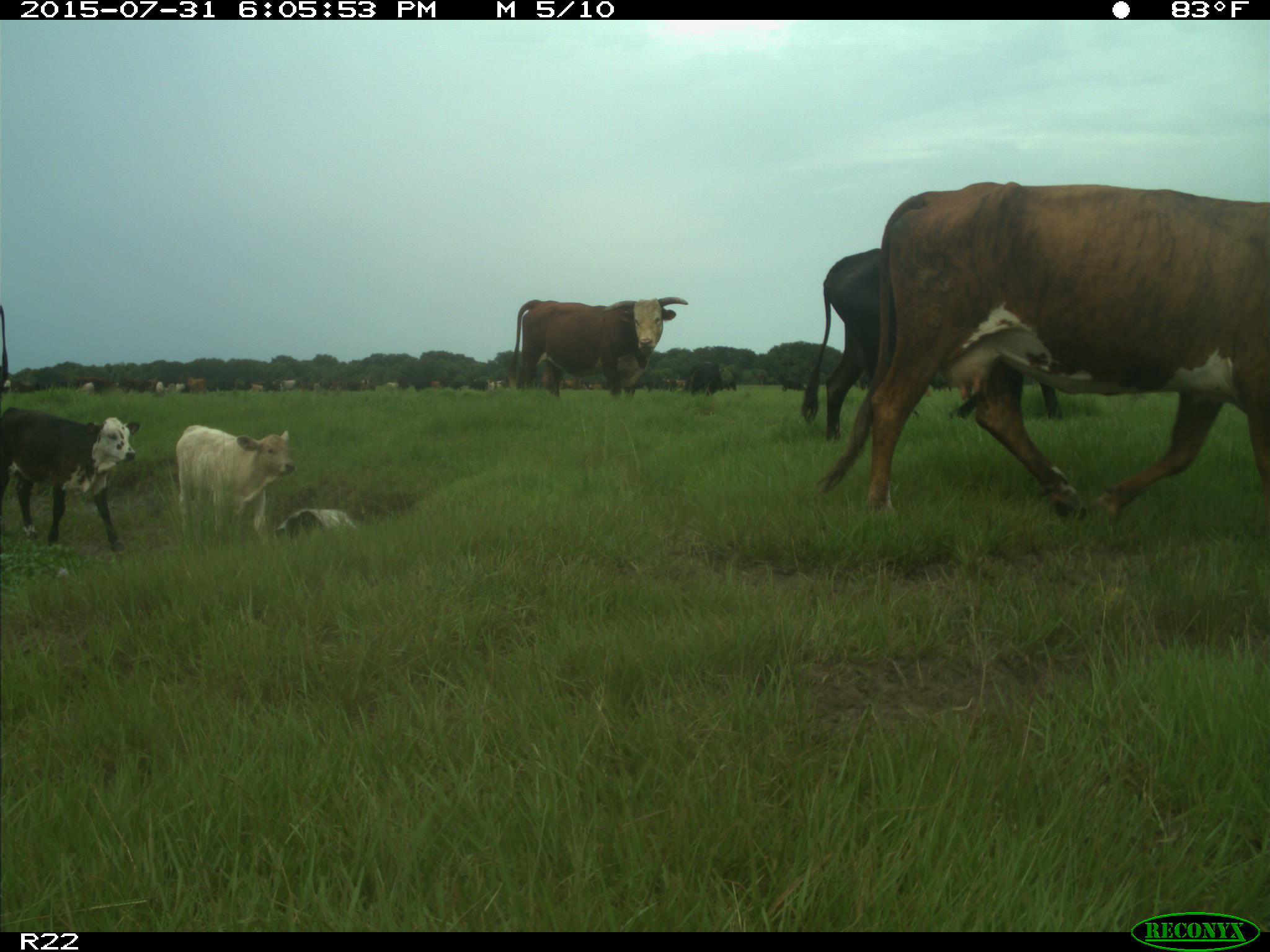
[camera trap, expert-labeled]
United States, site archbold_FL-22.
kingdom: Animalia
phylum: Chordata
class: Mammalia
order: Artiodactyla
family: Bovidae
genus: Bos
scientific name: Bos taurus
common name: domestic cow